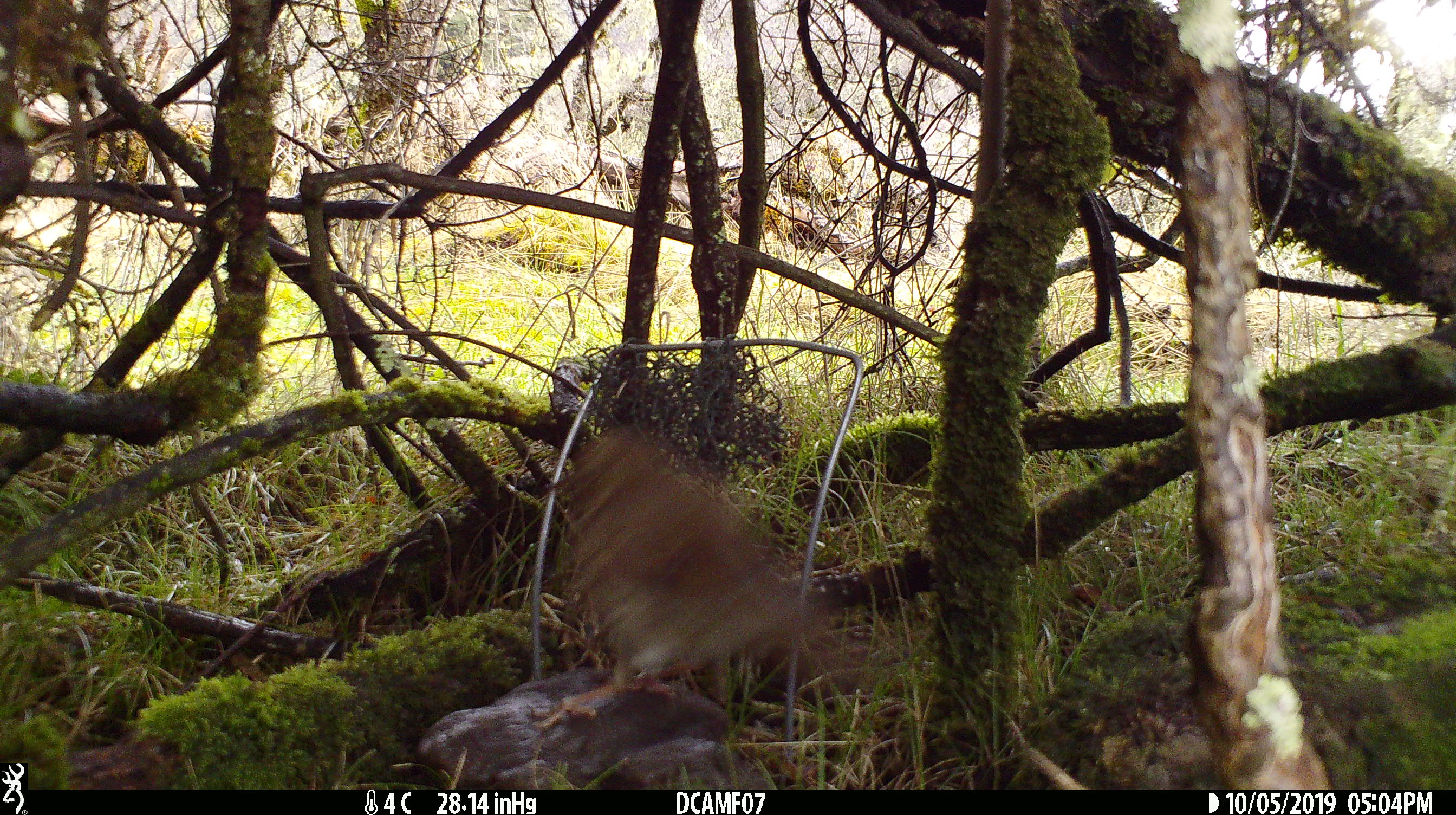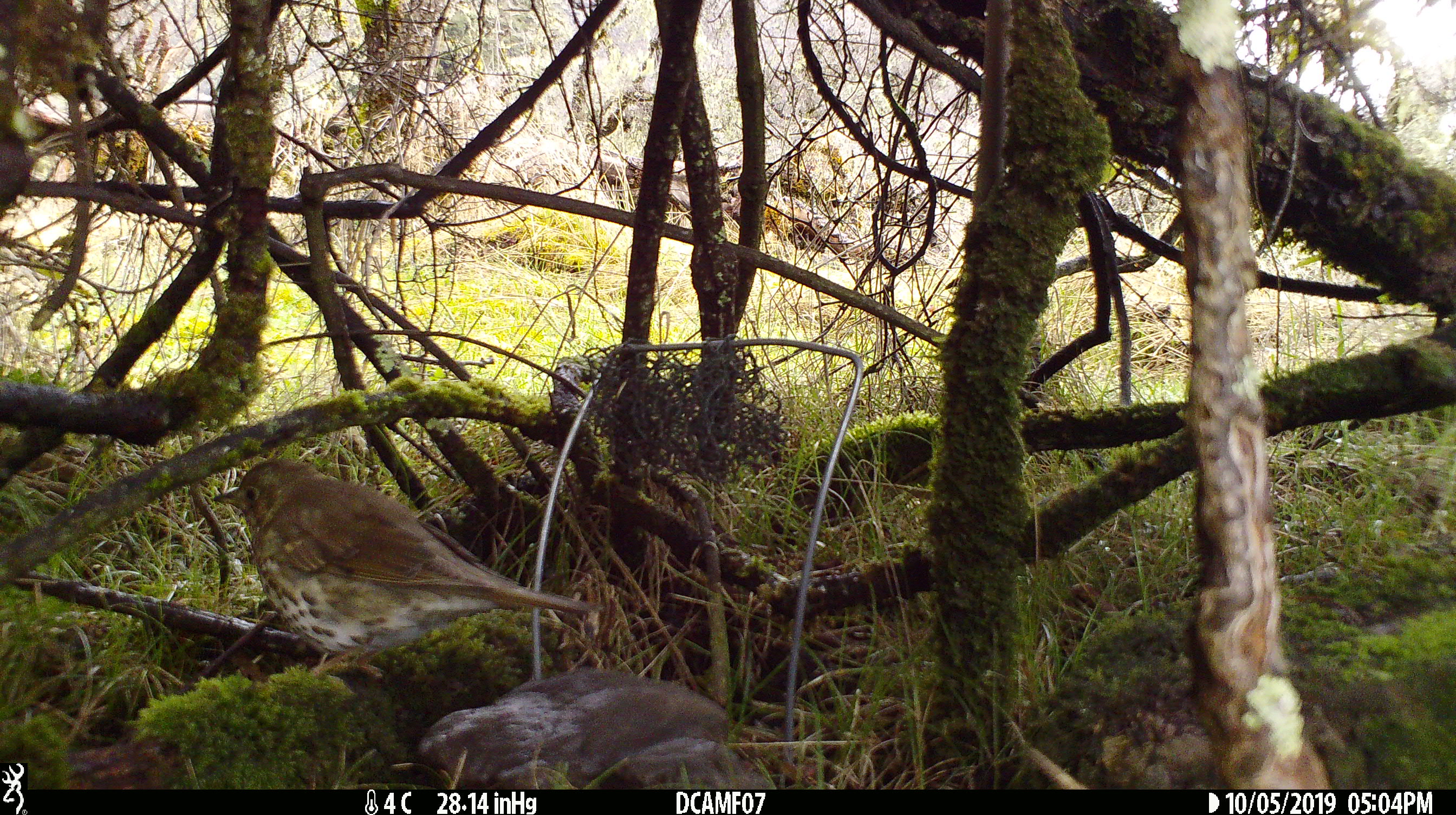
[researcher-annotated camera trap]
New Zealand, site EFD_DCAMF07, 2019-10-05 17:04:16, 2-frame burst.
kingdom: Animalia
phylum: Chordata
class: Aves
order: Passeriformes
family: Turdidae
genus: Turdus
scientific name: Turdus philomelos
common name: song thrush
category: thrush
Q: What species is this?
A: Thrush (song thrush) (Turdus philomelos).